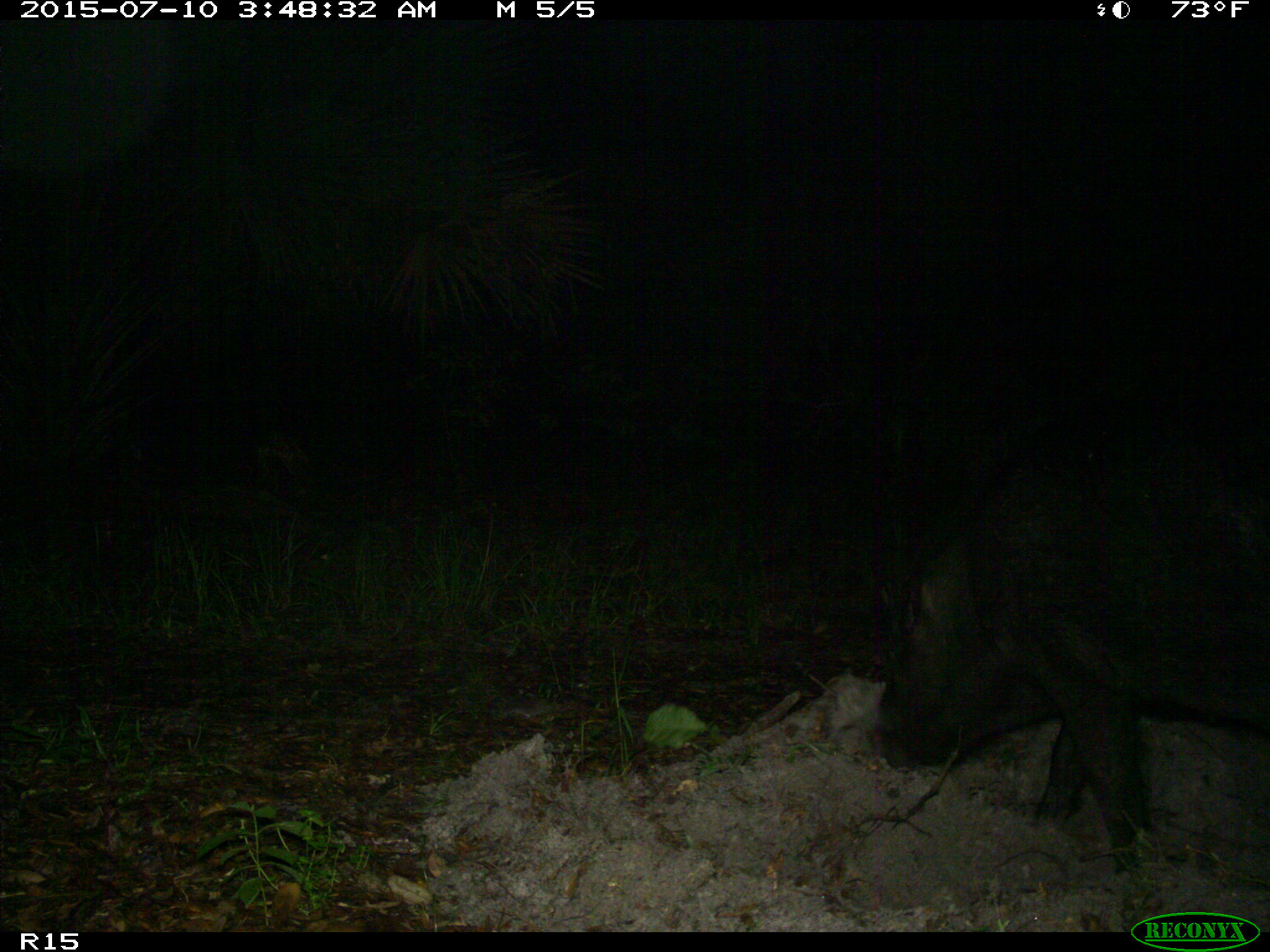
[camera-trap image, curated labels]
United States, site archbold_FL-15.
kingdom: Animalia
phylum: Chordata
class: Mammalia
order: Artiodactyla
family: Suidae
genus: Sus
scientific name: Sus scrofa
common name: wild boar